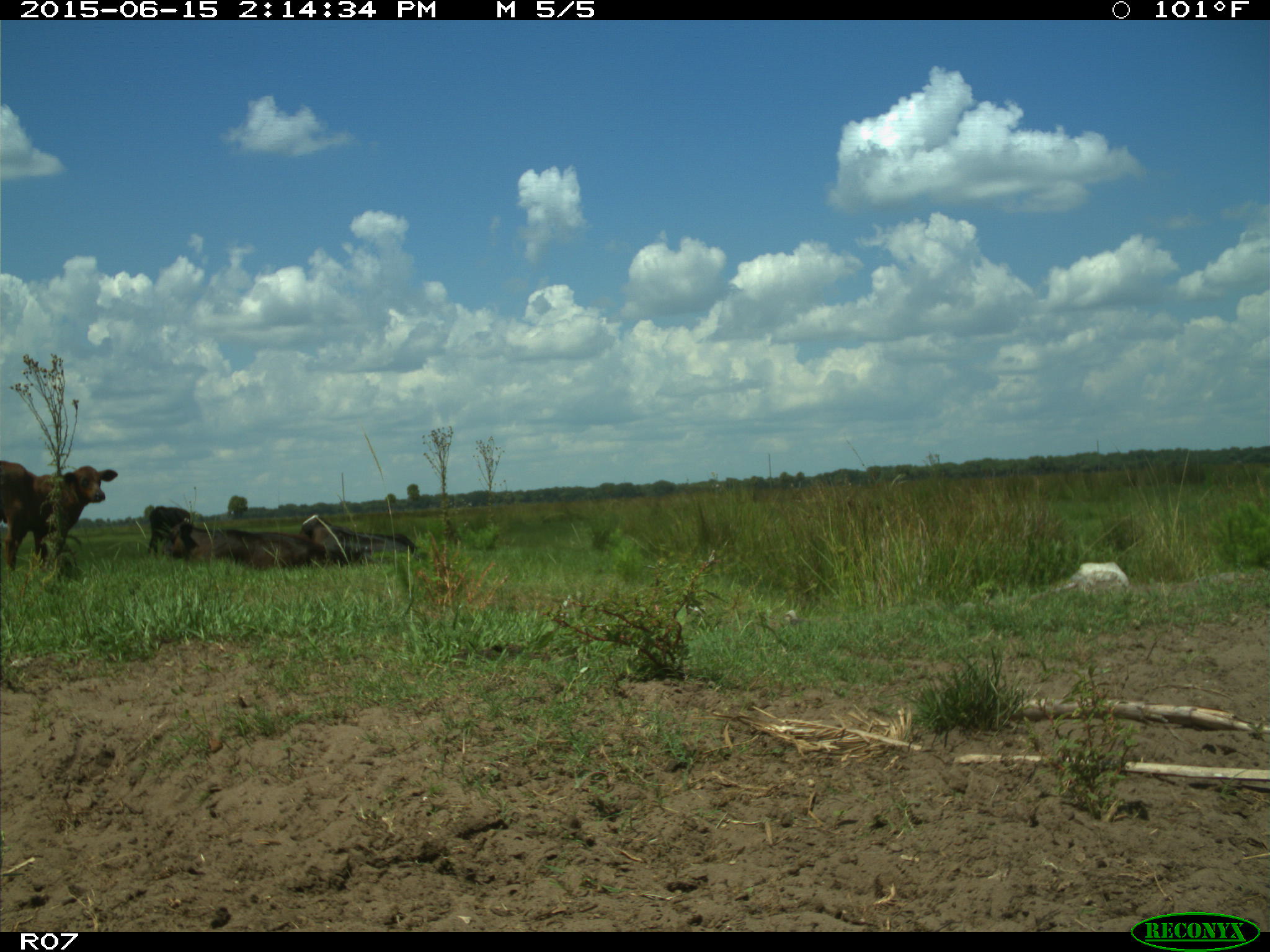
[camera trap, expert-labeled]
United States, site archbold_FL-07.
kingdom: Animalia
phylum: Chordata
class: Mammalia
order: Artiodactyla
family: Bovidae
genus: Bos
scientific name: Bos taurus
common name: domestic cow